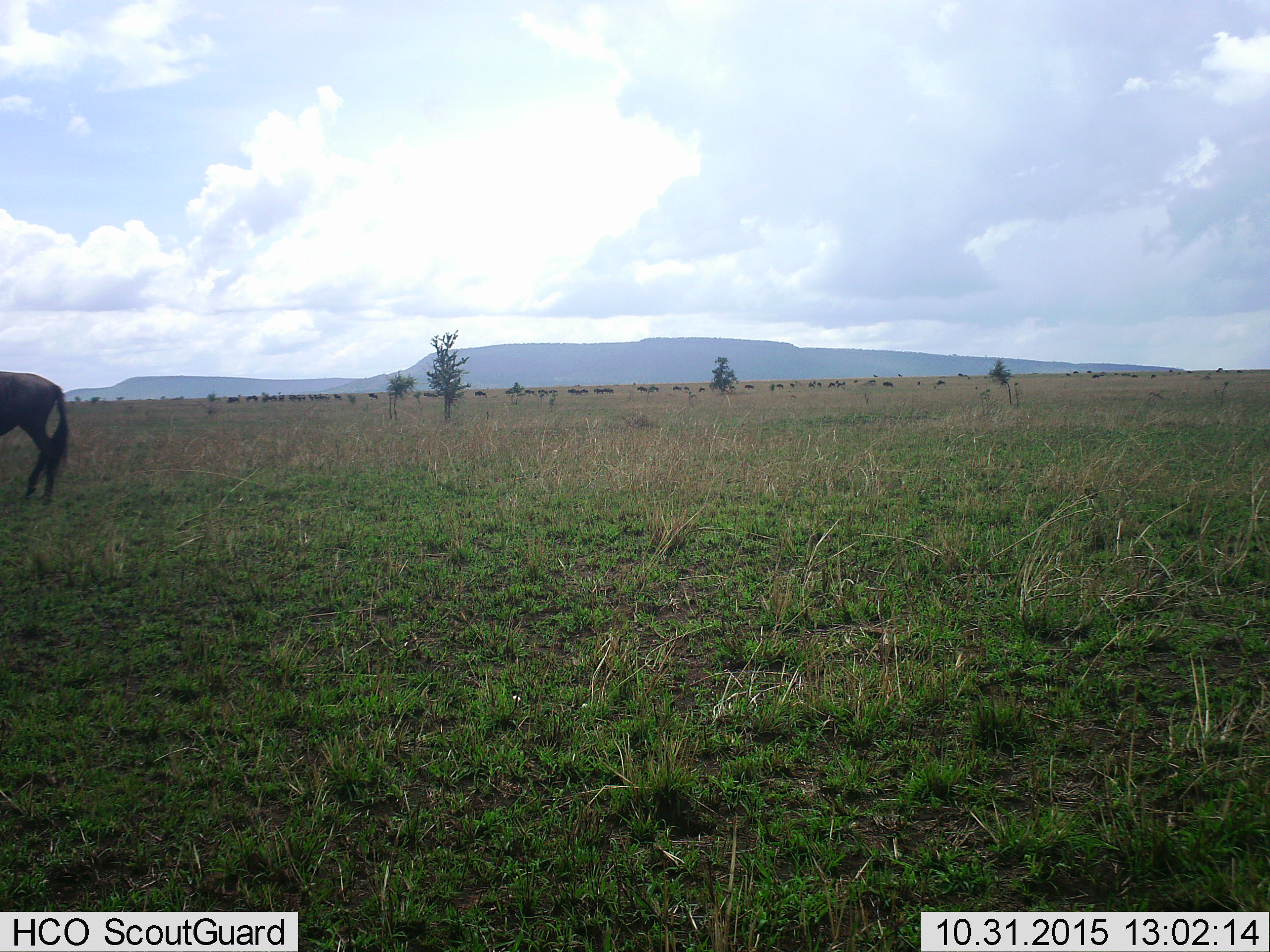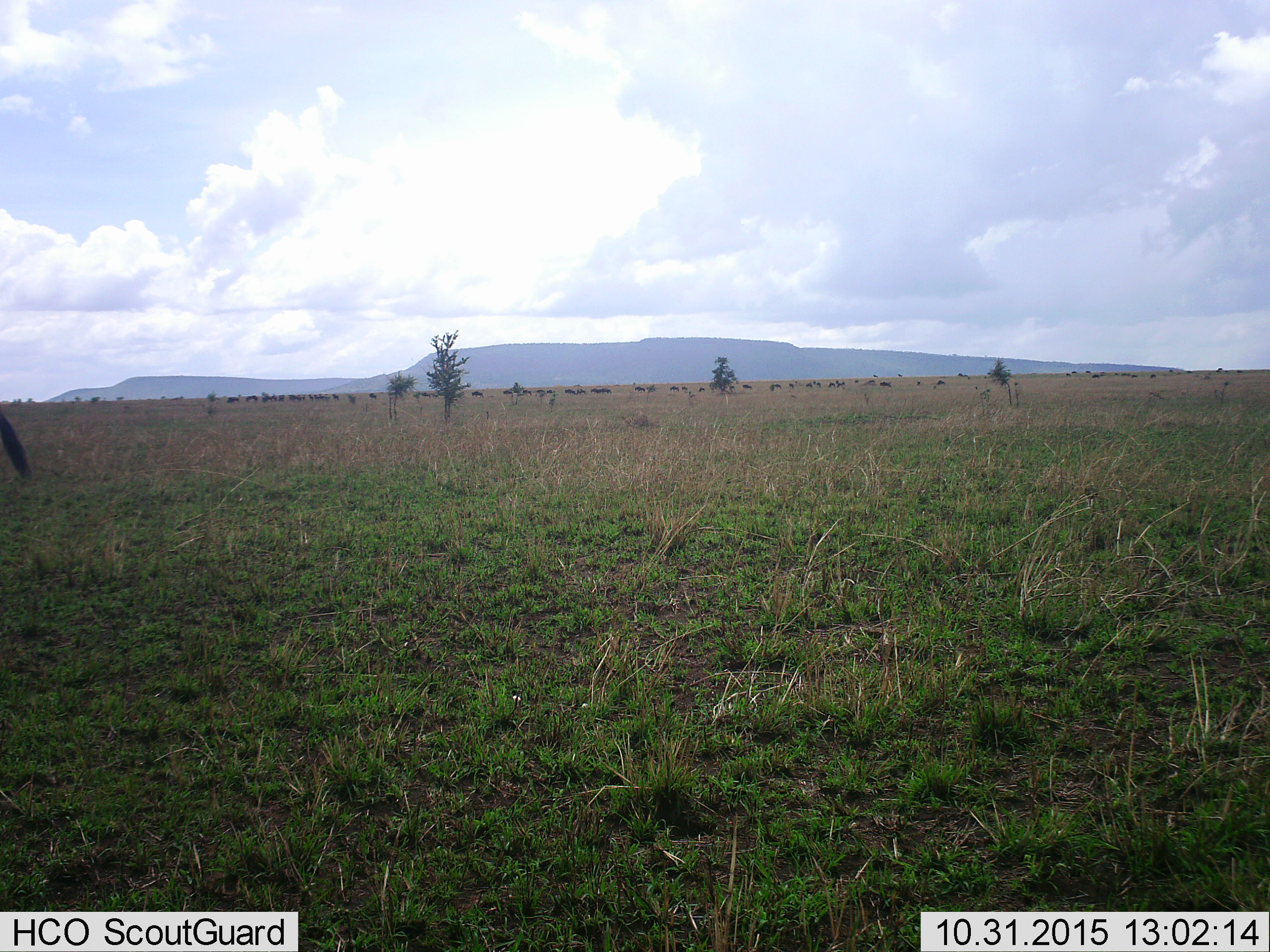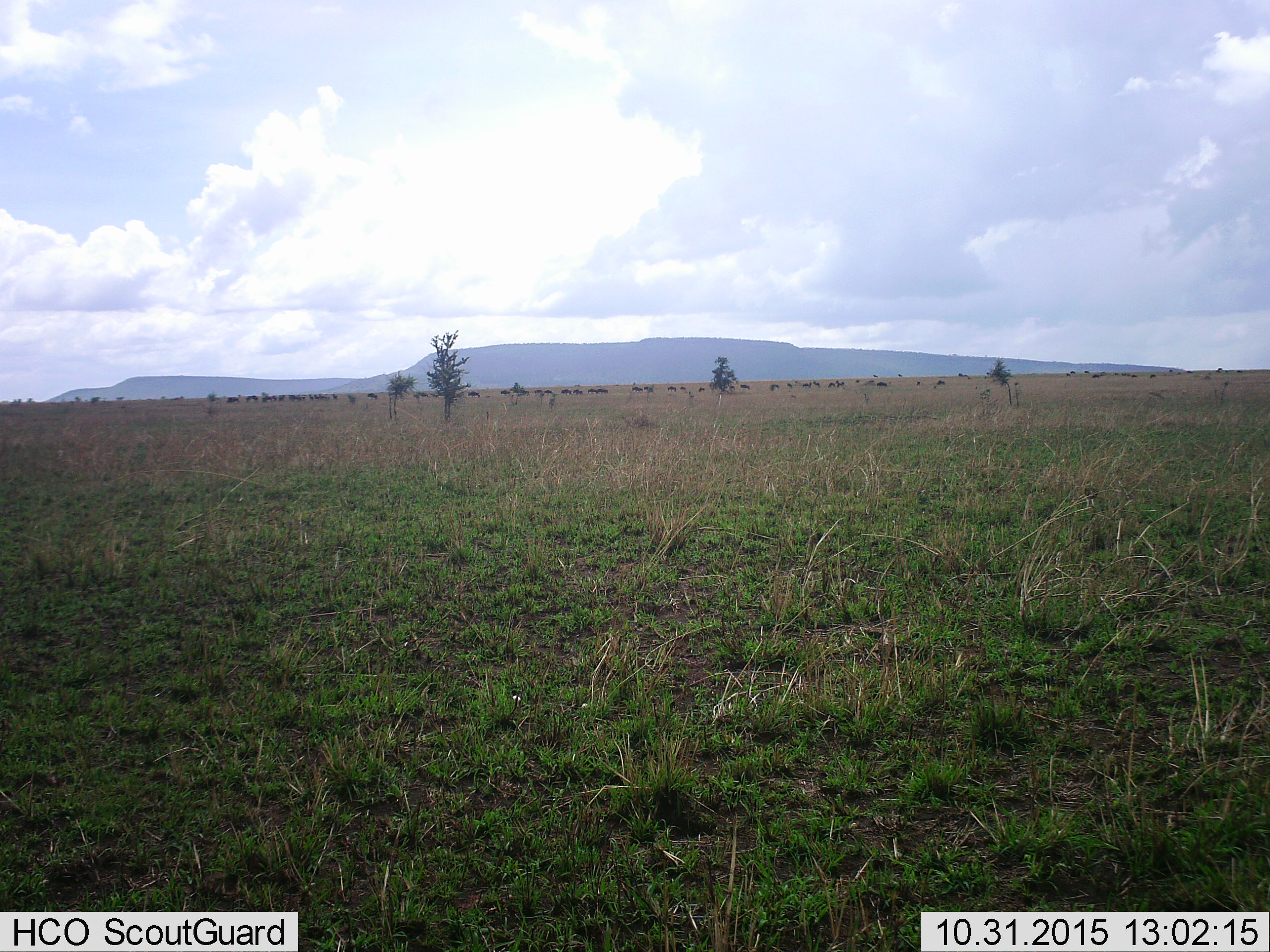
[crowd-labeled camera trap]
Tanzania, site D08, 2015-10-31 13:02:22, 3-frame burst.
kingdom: Animalia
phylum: Chordata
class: Mammalia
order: Artiodactyla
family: Bovidae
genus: Connochaetes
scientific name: Connochaetes taurinus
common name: blue wildebeest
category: wildebeest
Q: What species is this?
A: Wildebeest (blue wildebeest) (Connochaetes taurinus).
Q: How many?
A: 11-50.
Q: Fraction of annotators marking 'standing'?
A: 36%.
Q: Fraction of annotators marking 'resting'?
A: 0%.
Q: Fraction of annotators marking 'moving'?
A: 73%.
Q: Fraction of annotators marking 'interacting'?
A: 0%.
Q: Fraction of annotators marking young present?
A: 0%.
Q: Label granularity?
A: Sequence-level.